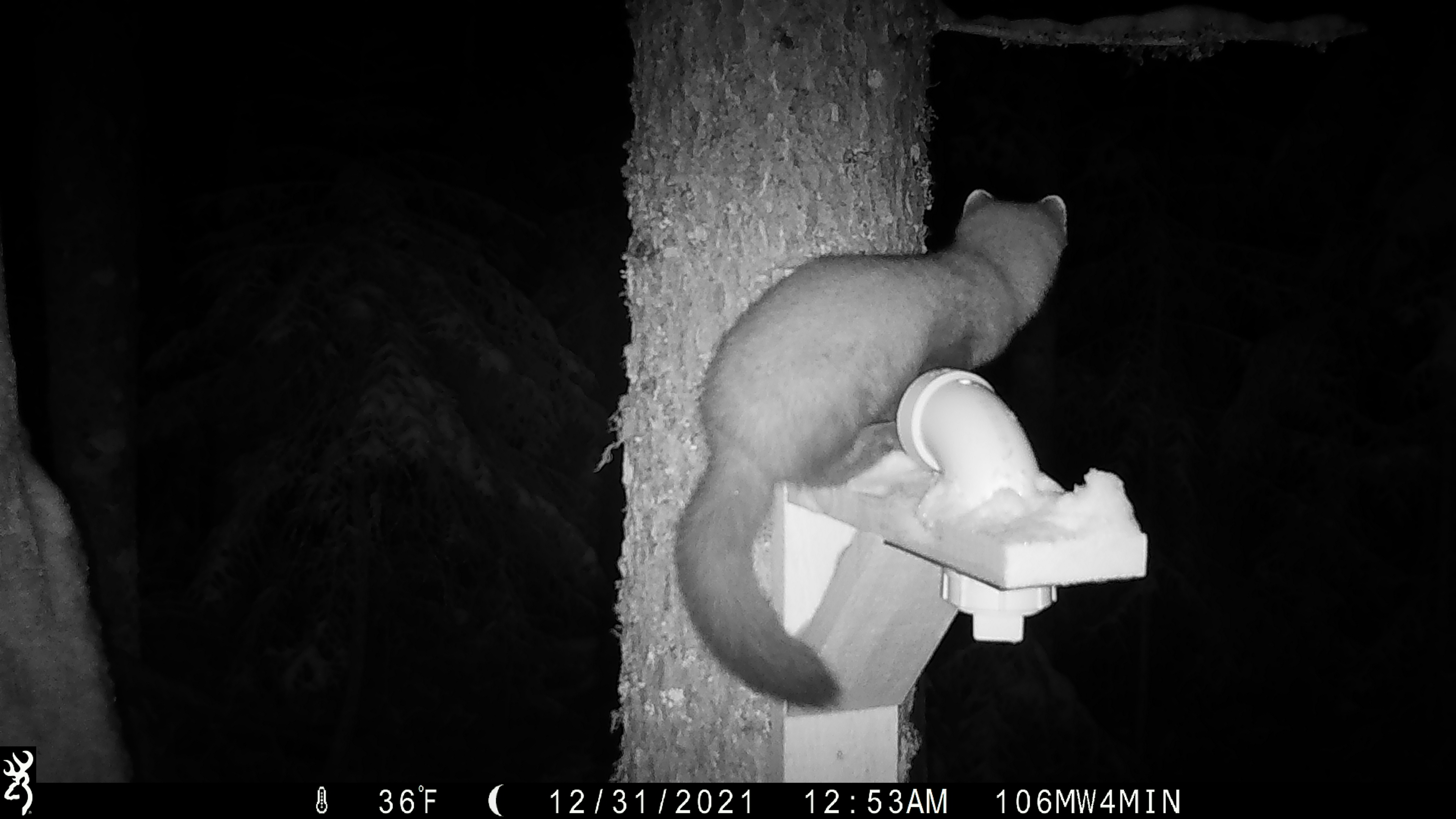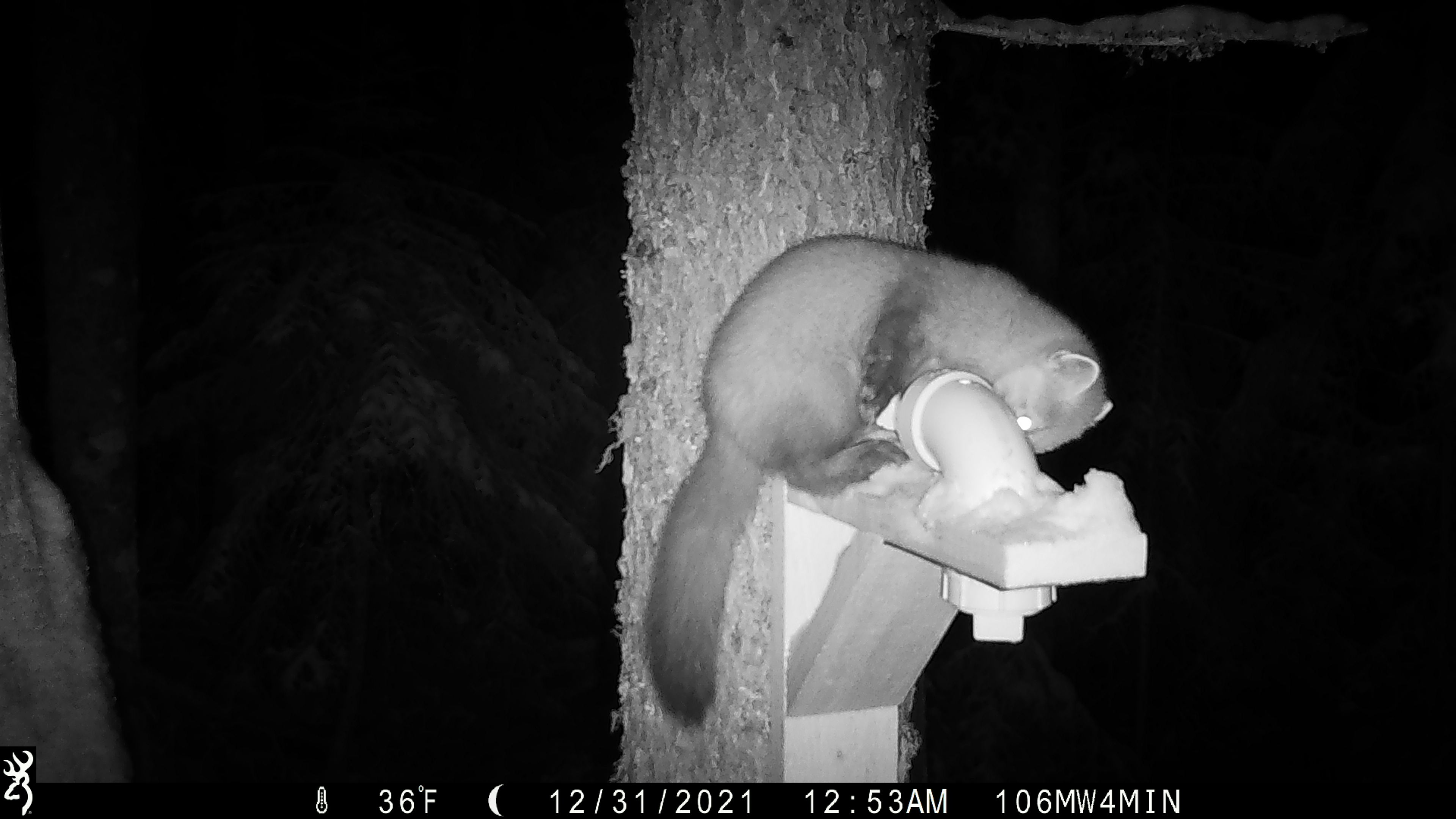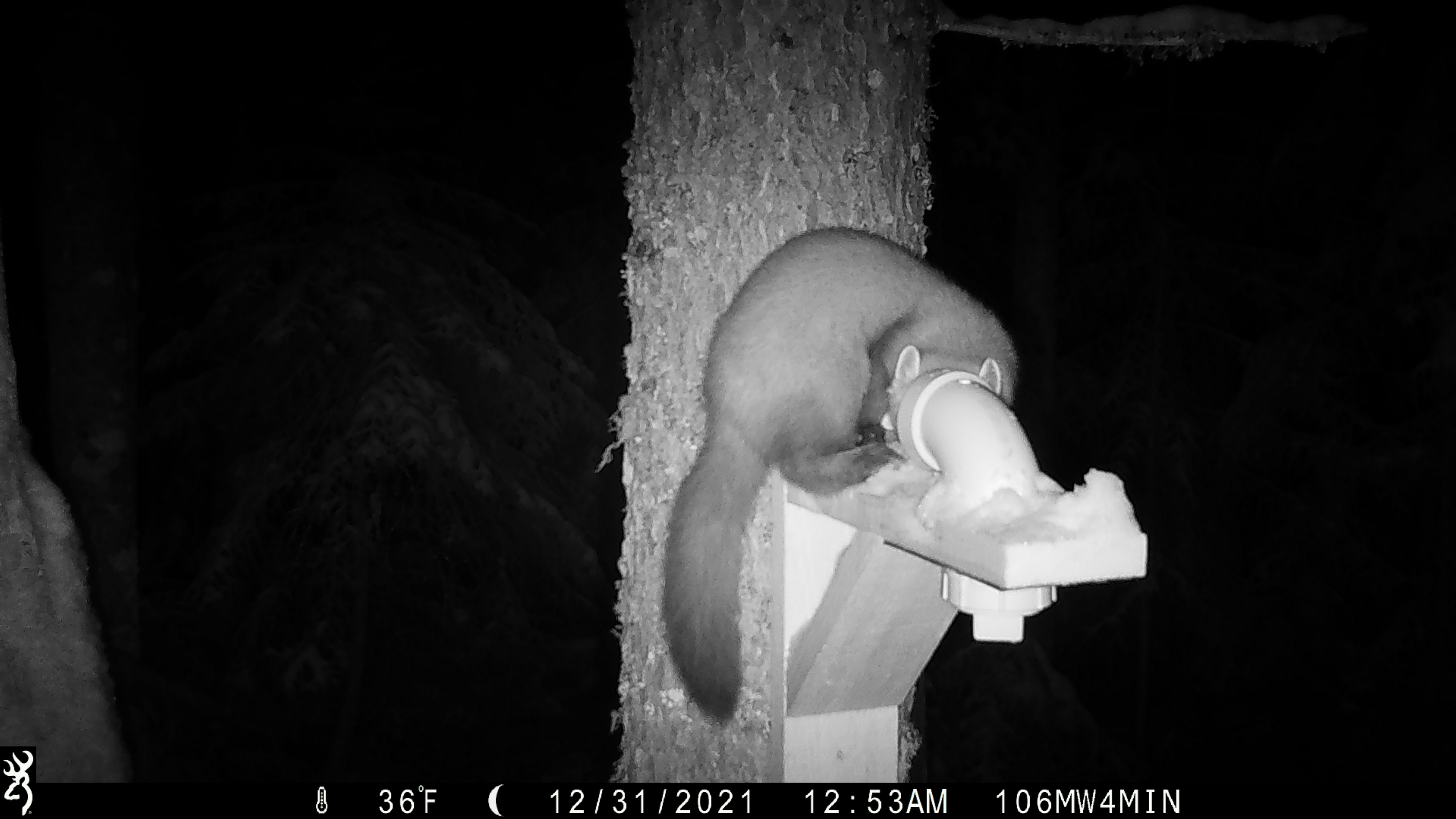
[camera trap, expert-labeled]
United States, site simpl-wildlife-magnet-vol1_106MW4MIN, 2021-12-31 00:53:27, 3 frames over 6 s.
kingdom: Animalia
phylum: Chordata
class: Mammalia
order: Carnivora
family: Mustelidae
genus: Martes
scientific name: Martes americana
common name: american marten